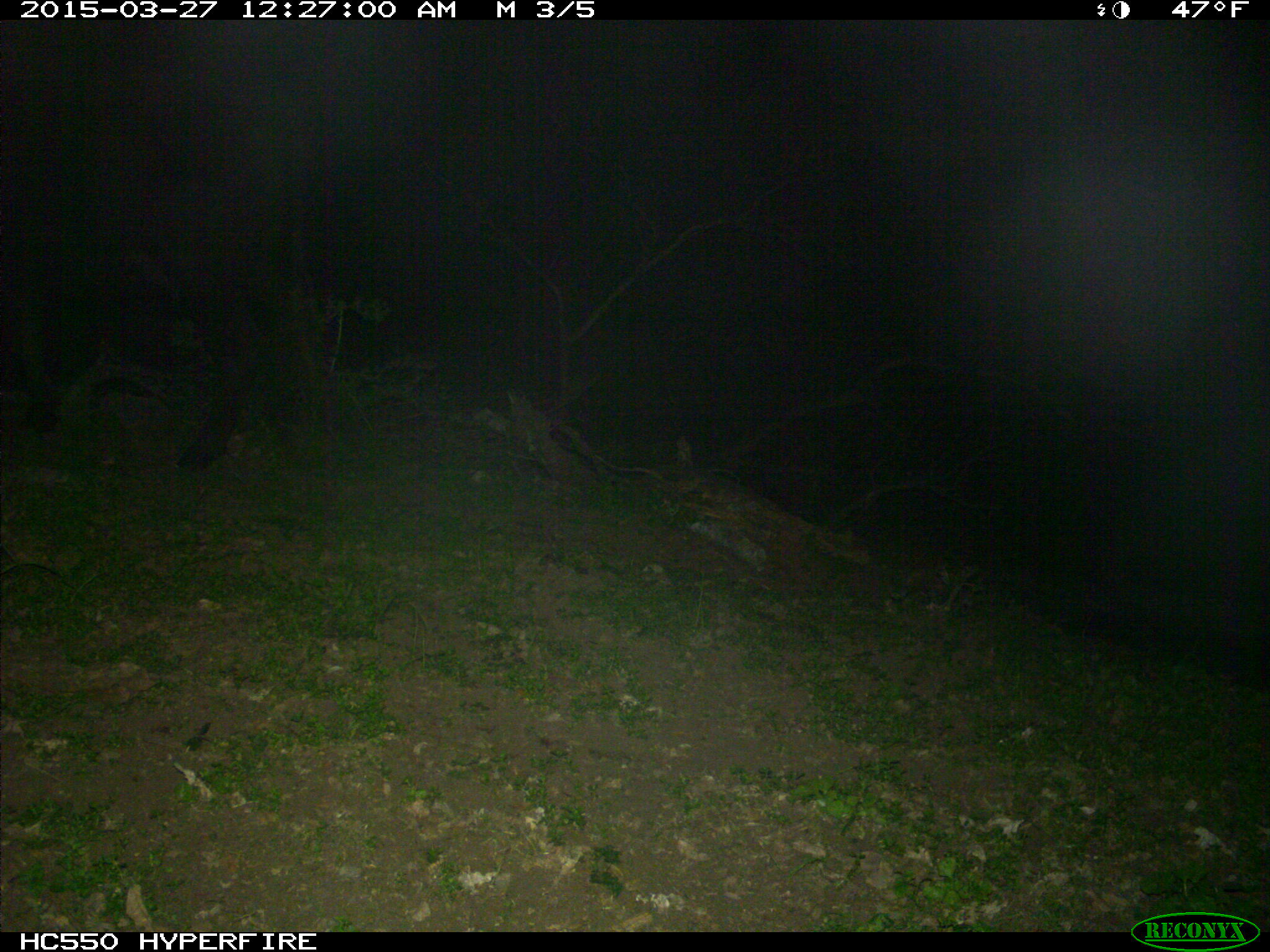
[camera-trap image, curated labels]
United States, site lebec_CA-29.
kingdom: Animalia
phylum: Chordata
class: Mammalia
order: Artiodactyla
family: Bovidae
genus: Bos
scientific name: Bos taurus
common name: domestic cow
Bos taurus (domestic cow).